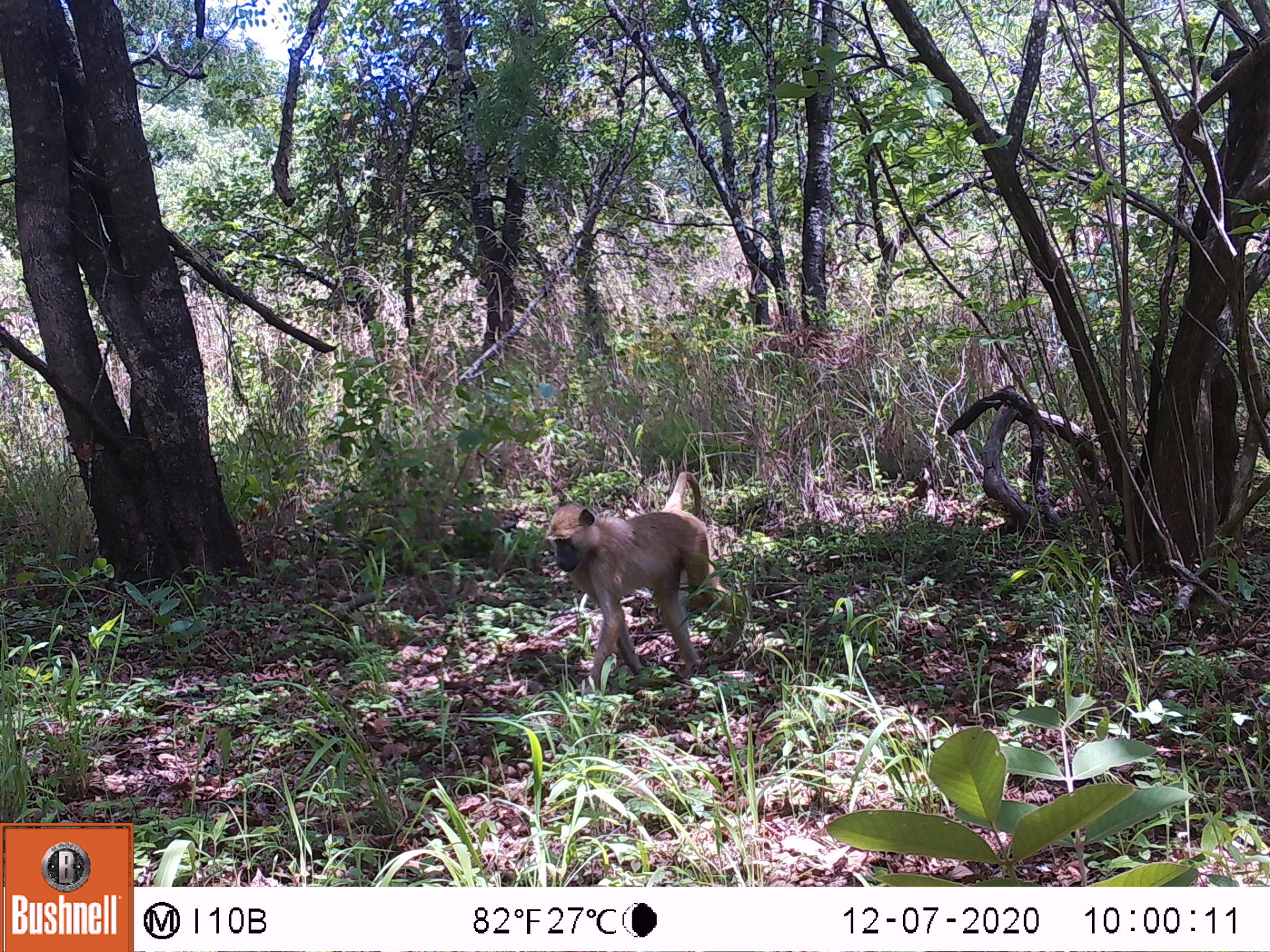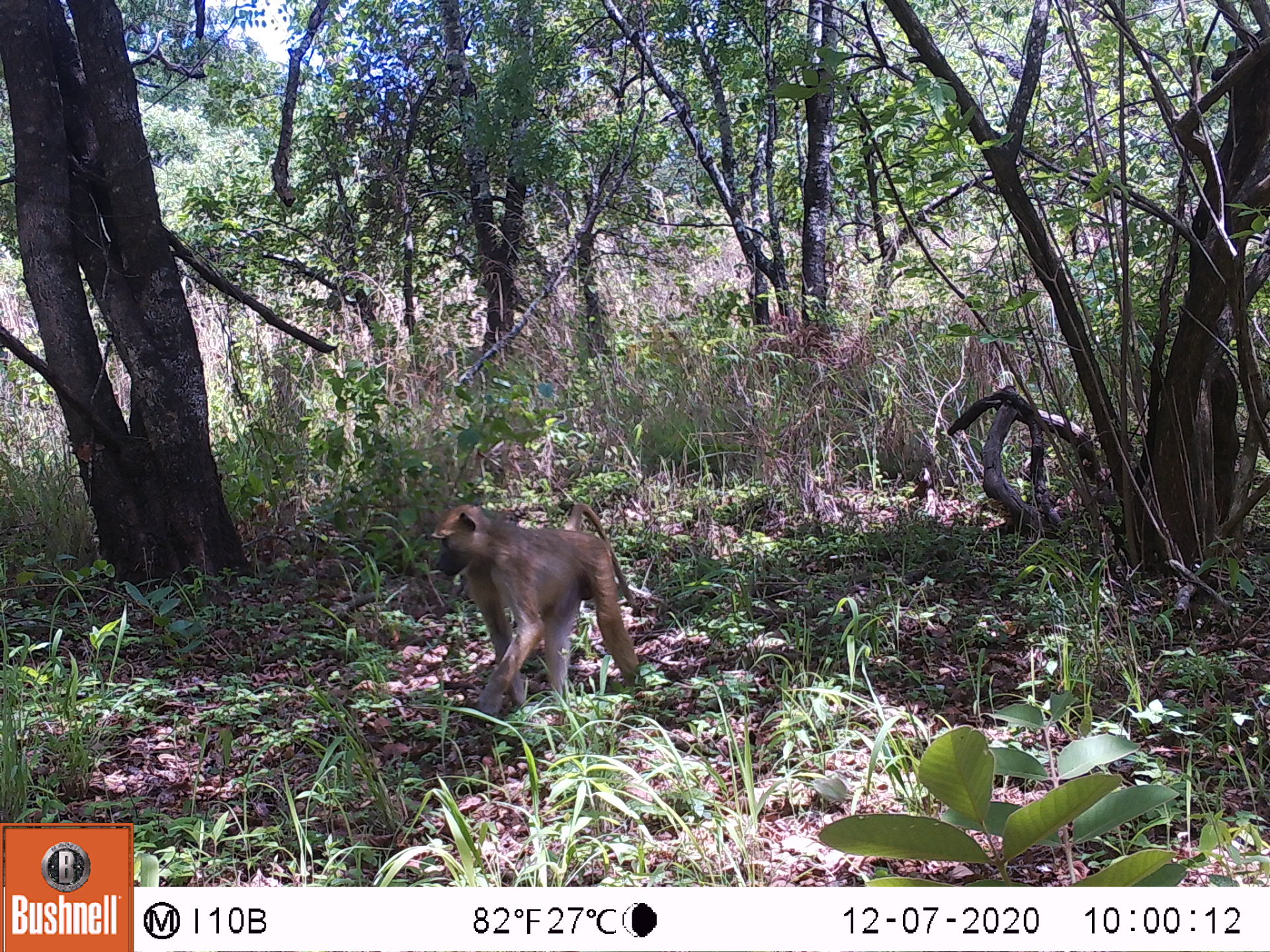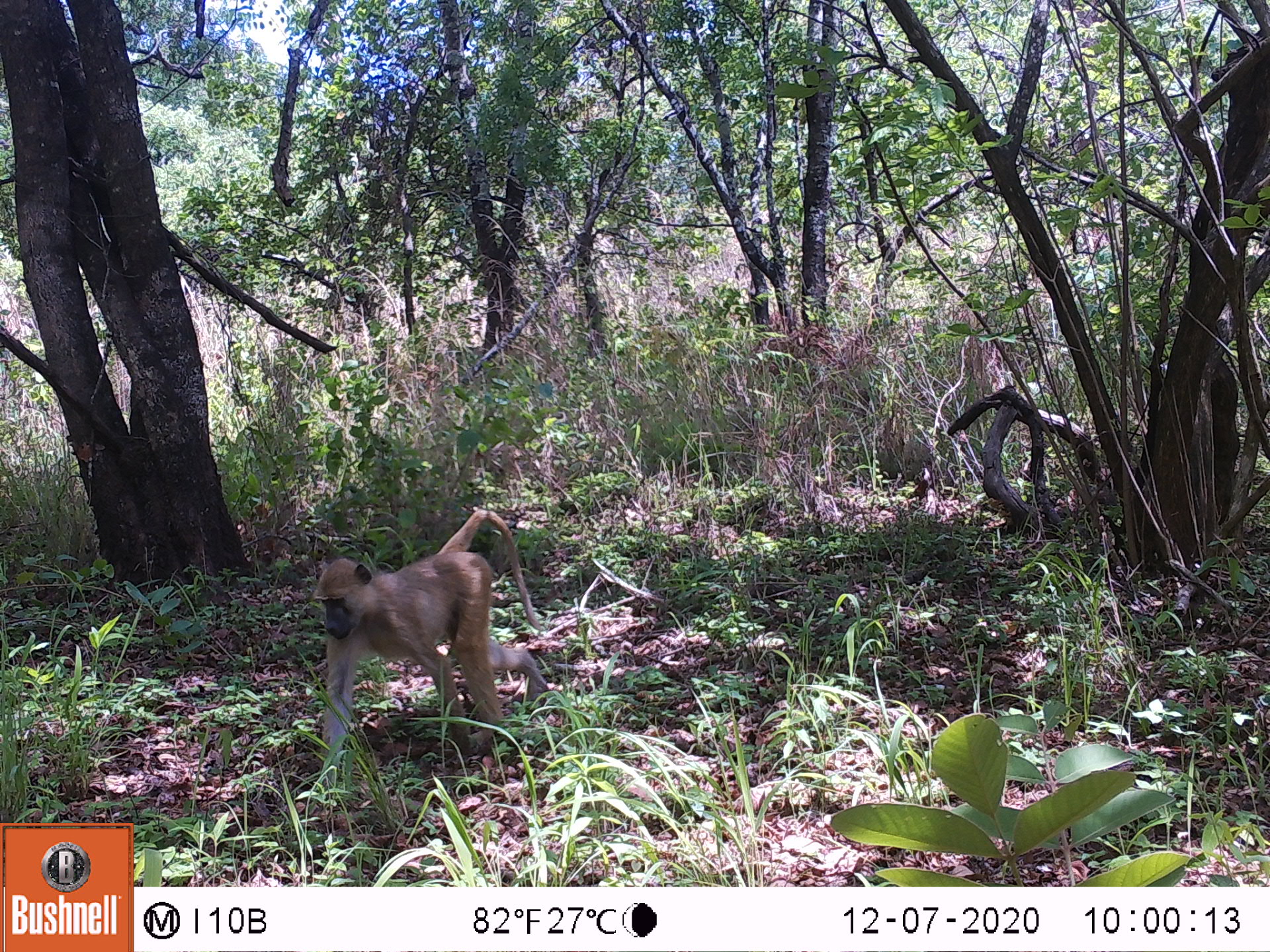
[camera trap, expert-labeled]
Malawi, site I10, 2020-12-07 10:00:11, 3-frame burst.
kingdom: Animalia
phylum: Chordata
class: Mammalia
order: Primates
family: Cercopithecidae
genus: Papio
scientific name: Papio cynocephalus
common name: yellow baboon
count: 1